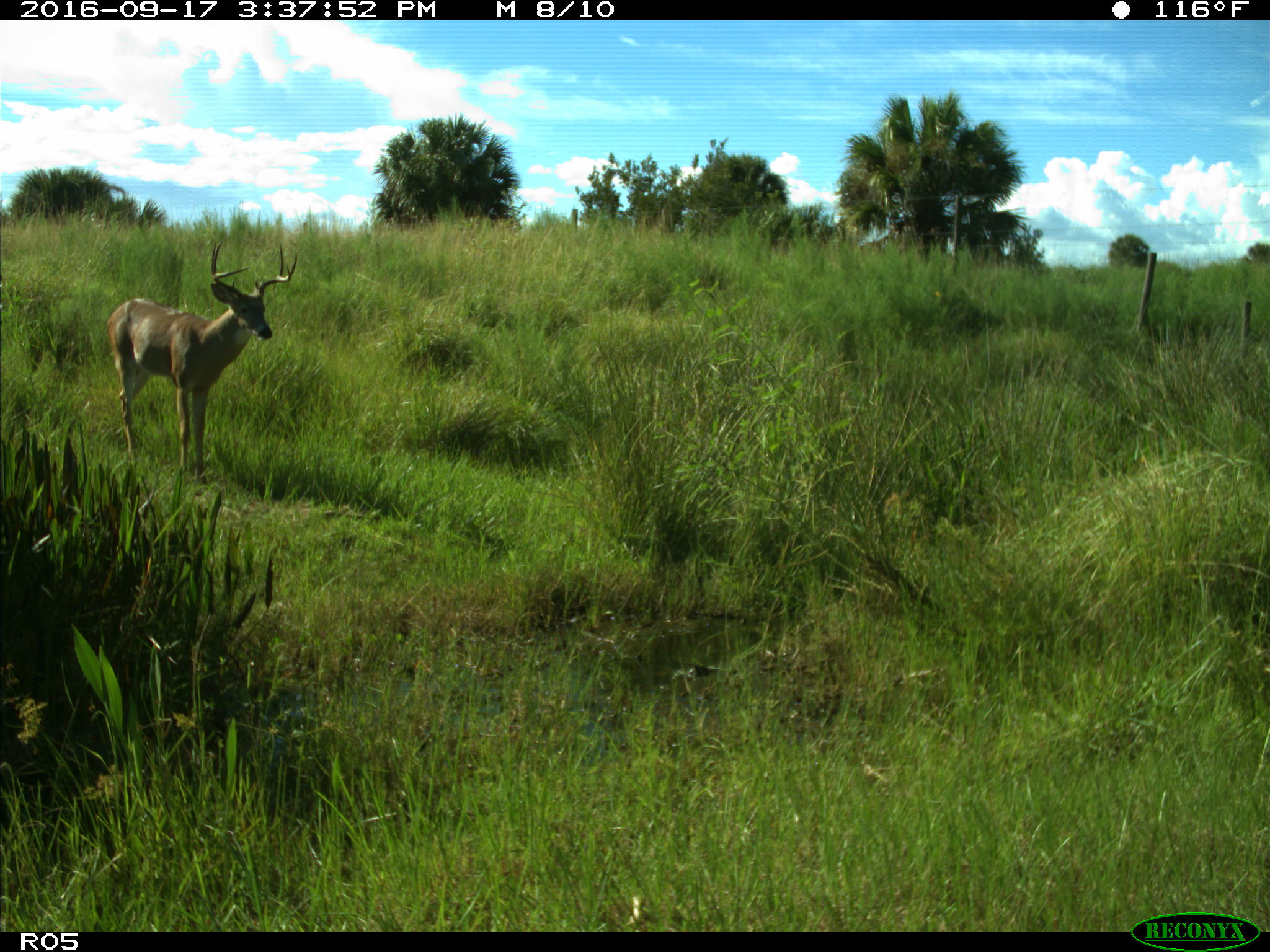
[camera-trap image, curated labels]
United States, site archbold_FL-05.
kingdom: Animalia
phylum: Chordata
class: Mammalia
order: Artiodactyla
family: Cervidae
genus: Odocoileus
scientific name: Odocoileus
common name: deer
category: unidentified deer